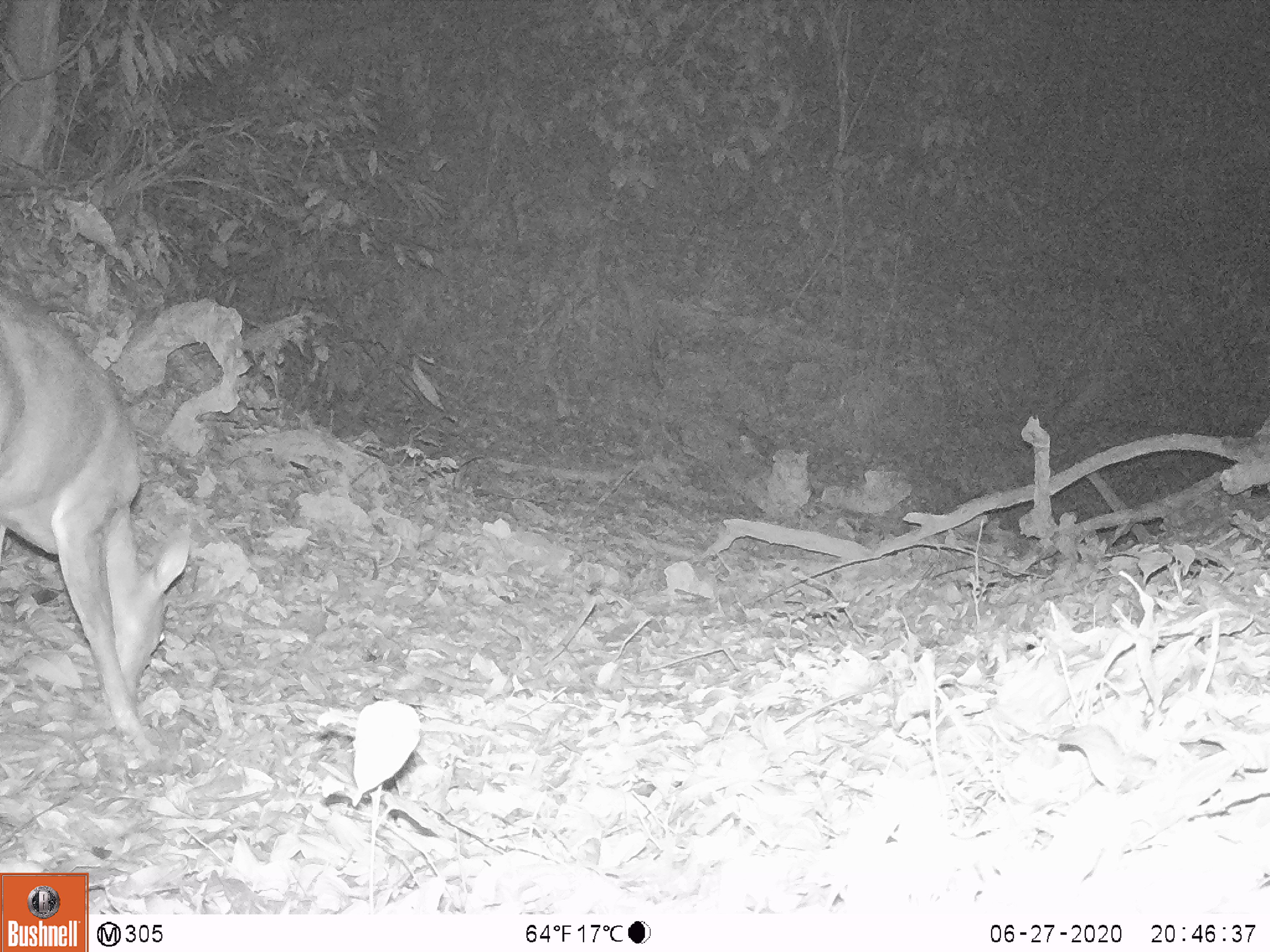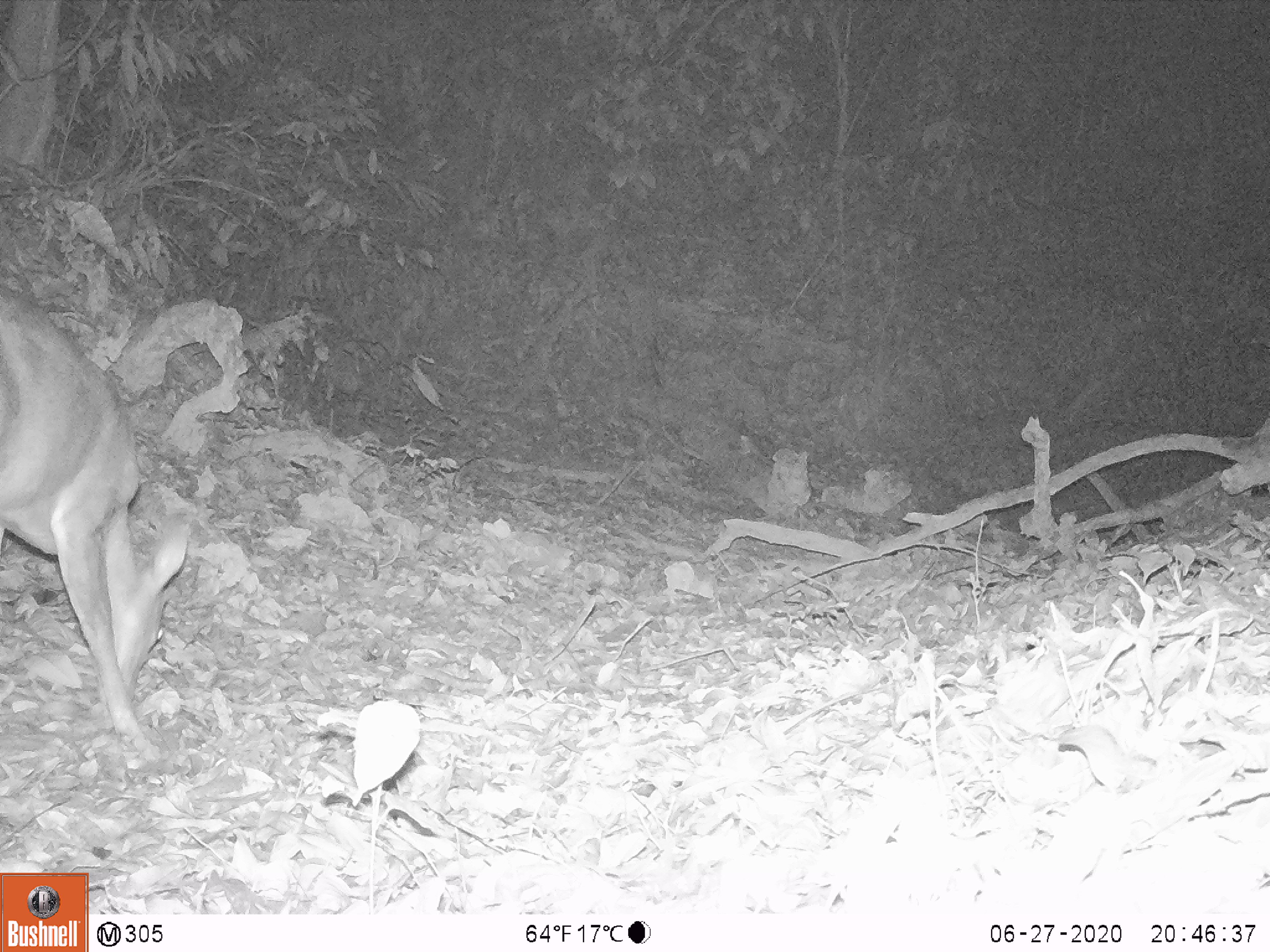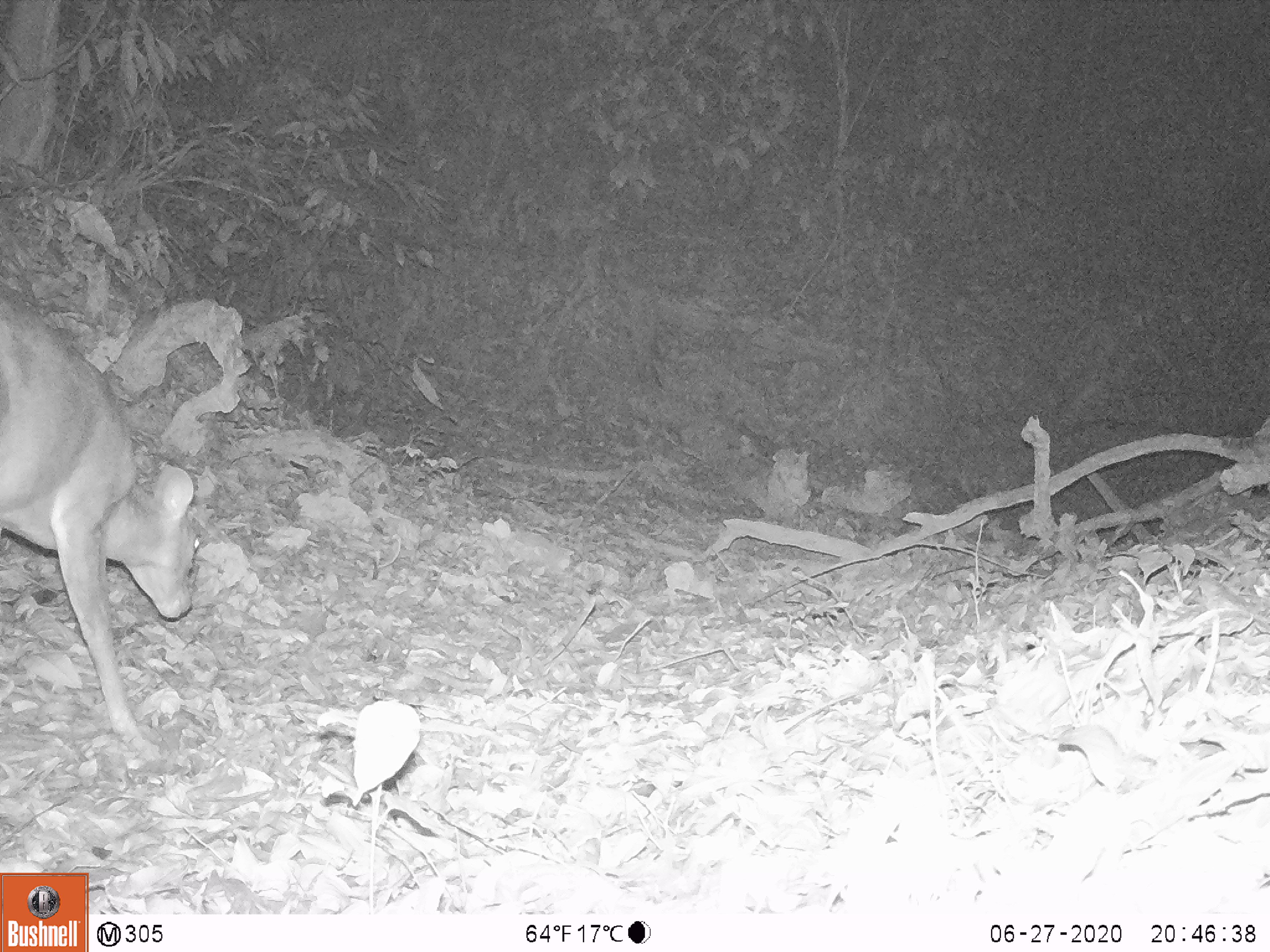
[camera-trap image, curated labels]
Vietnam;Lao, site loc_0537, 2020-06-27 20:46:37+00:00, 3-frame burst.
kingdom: Animalia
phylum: Chordata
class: Mammalia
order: Artiodactyla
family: Cervidae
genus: Muntiacus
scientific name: Muntiacus vuquangensis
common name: large-antlered muntjac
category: large antlered muntjac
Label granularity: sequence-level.